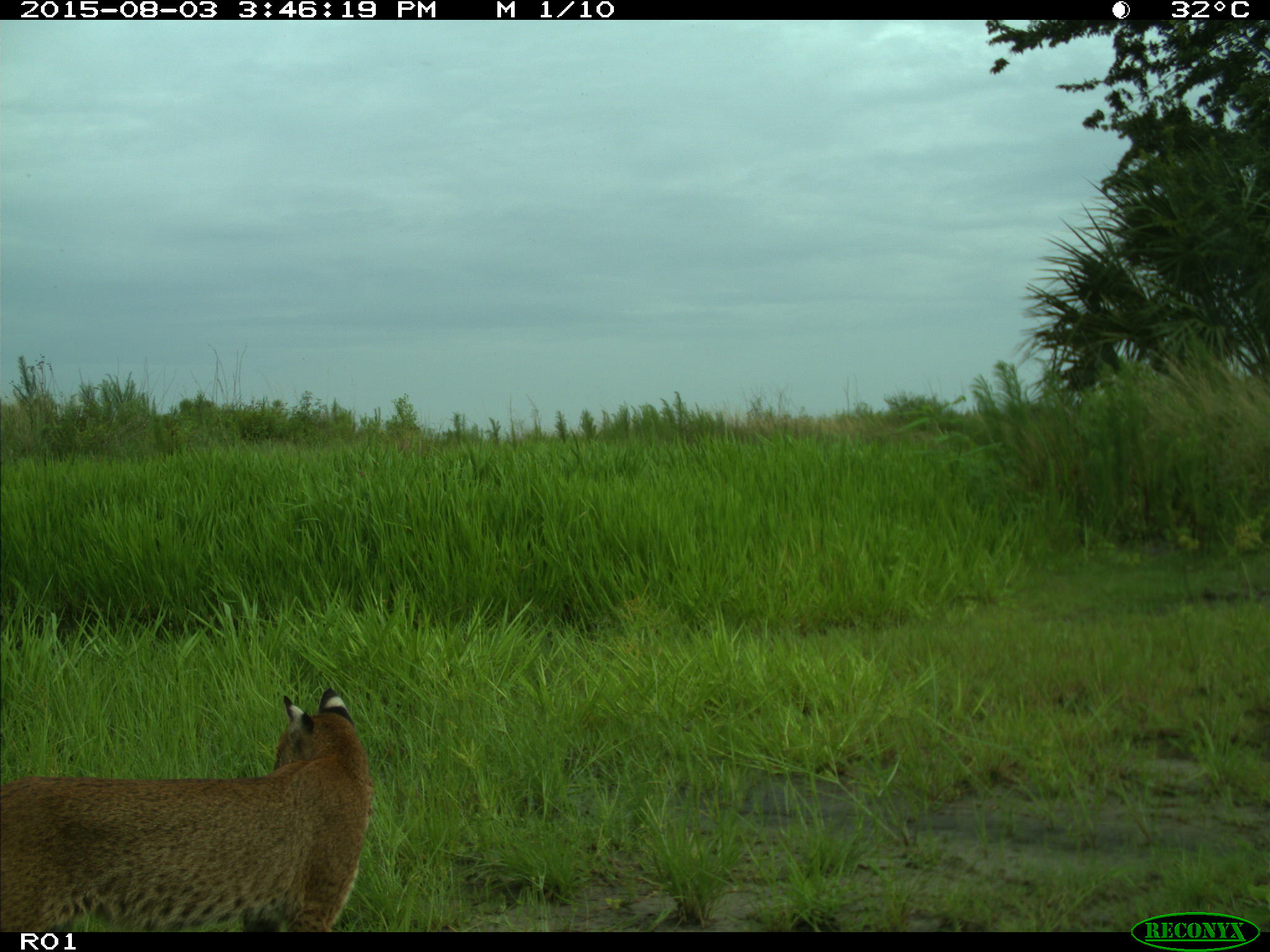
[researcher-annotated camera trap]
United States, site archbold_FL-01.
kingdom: Animalia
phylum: Chordata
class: Mammalia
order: Carnivora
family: Felidae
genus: Lynx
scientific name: Lynx rufus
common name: bobcat